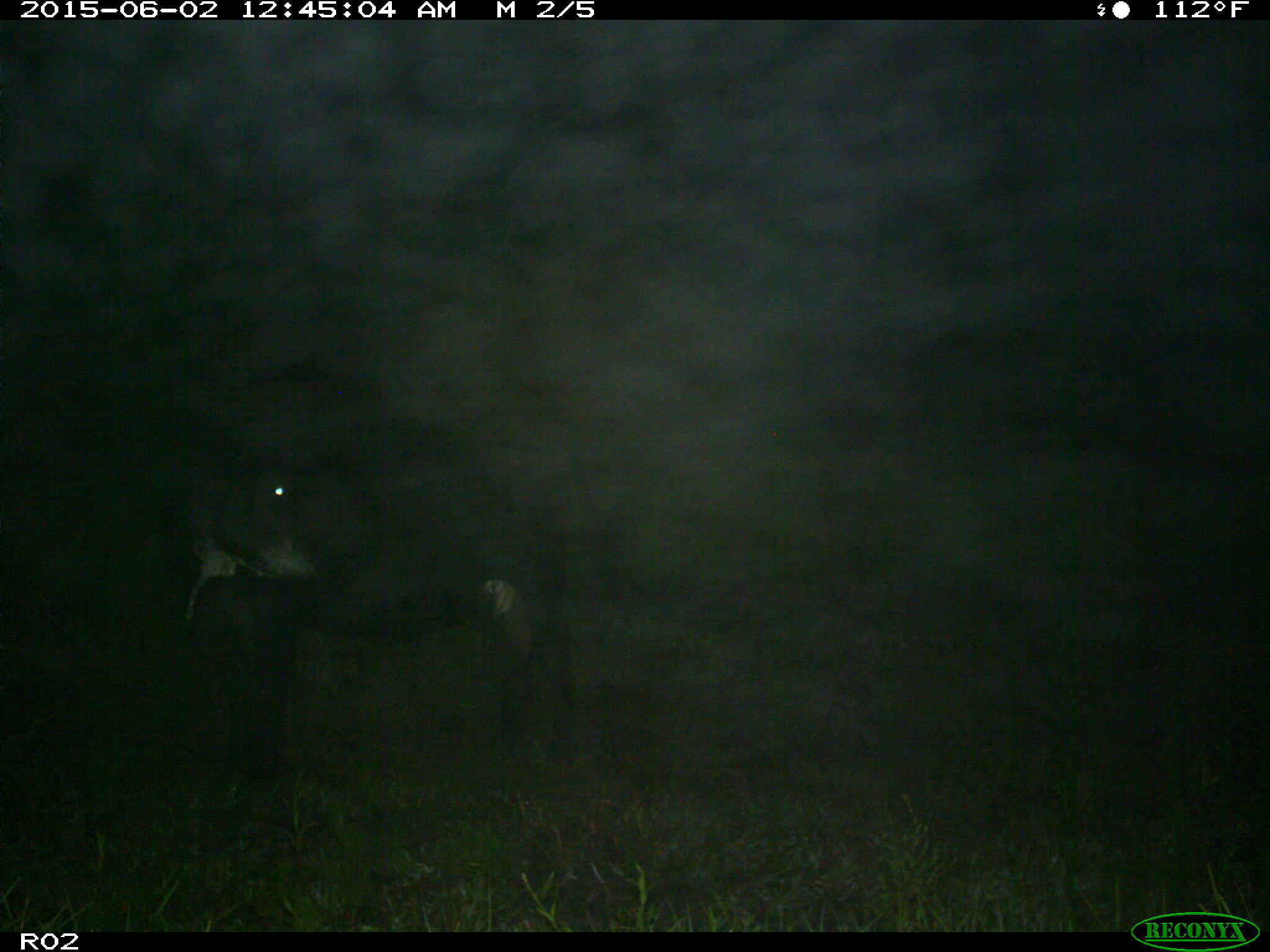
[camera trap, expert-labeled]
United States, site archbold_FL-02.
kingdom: Animalia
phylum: Chordata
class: Mammalia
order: Artiodactyla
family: Bovidae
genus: Bos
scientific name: Bos taurus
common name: domestic cow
Bos taurus (domestic cow).